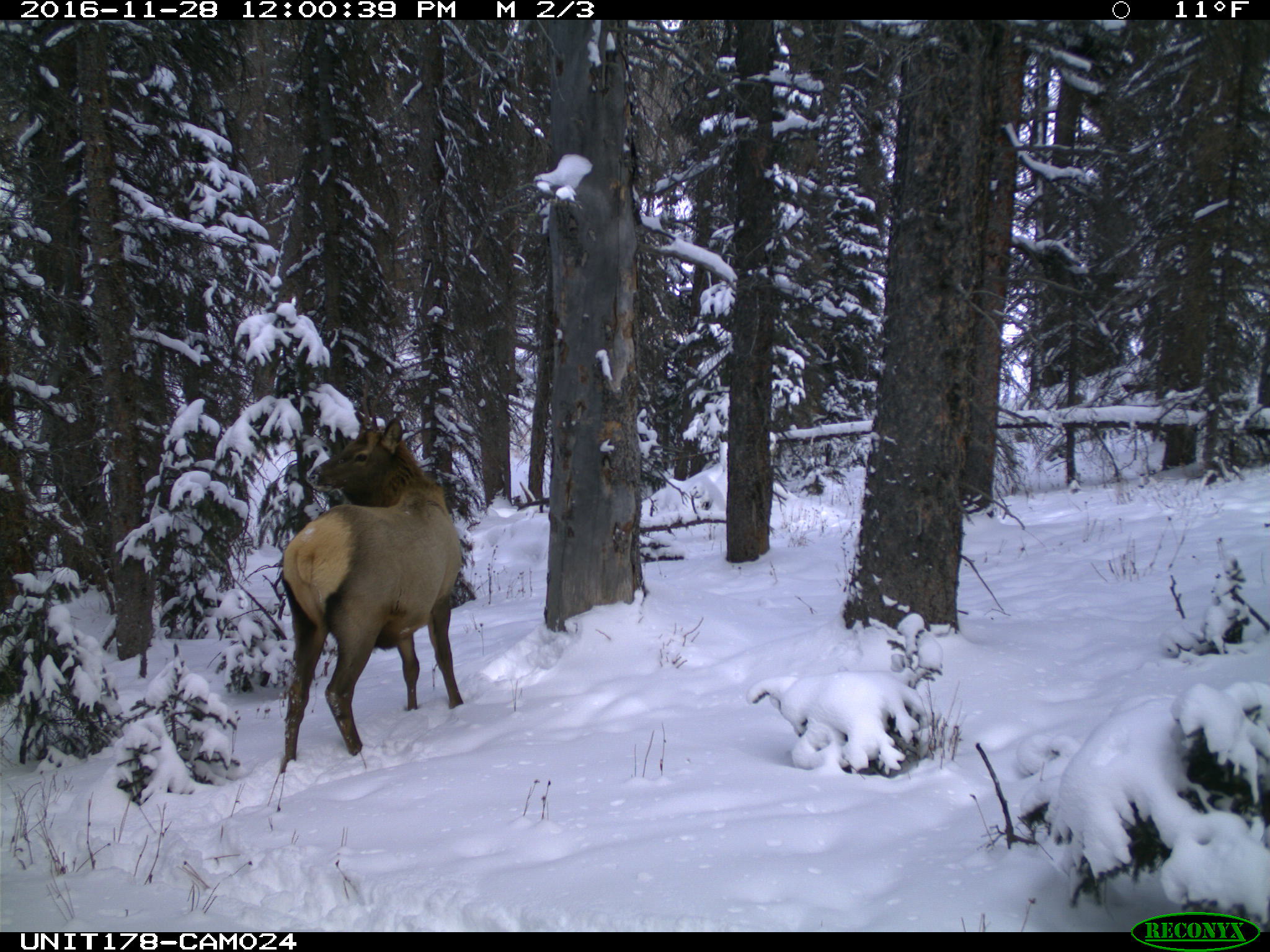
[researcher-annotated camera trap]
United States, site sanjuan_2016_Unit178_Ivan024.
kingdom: Animalia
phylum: Chordata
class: Mammalia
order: Artiodactyla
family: Cervidae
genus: Cervus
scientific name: Cervus elaphus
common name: red deer